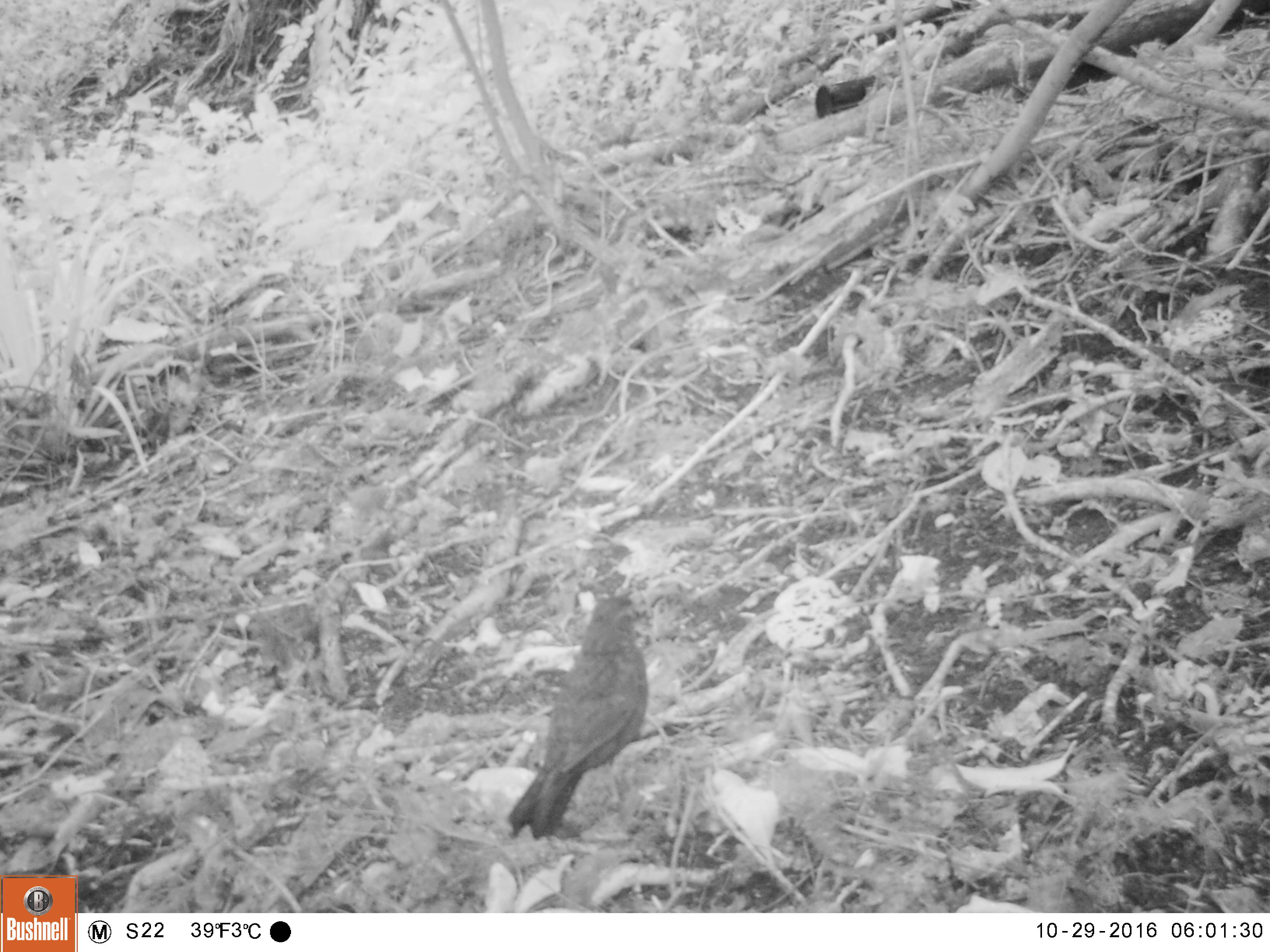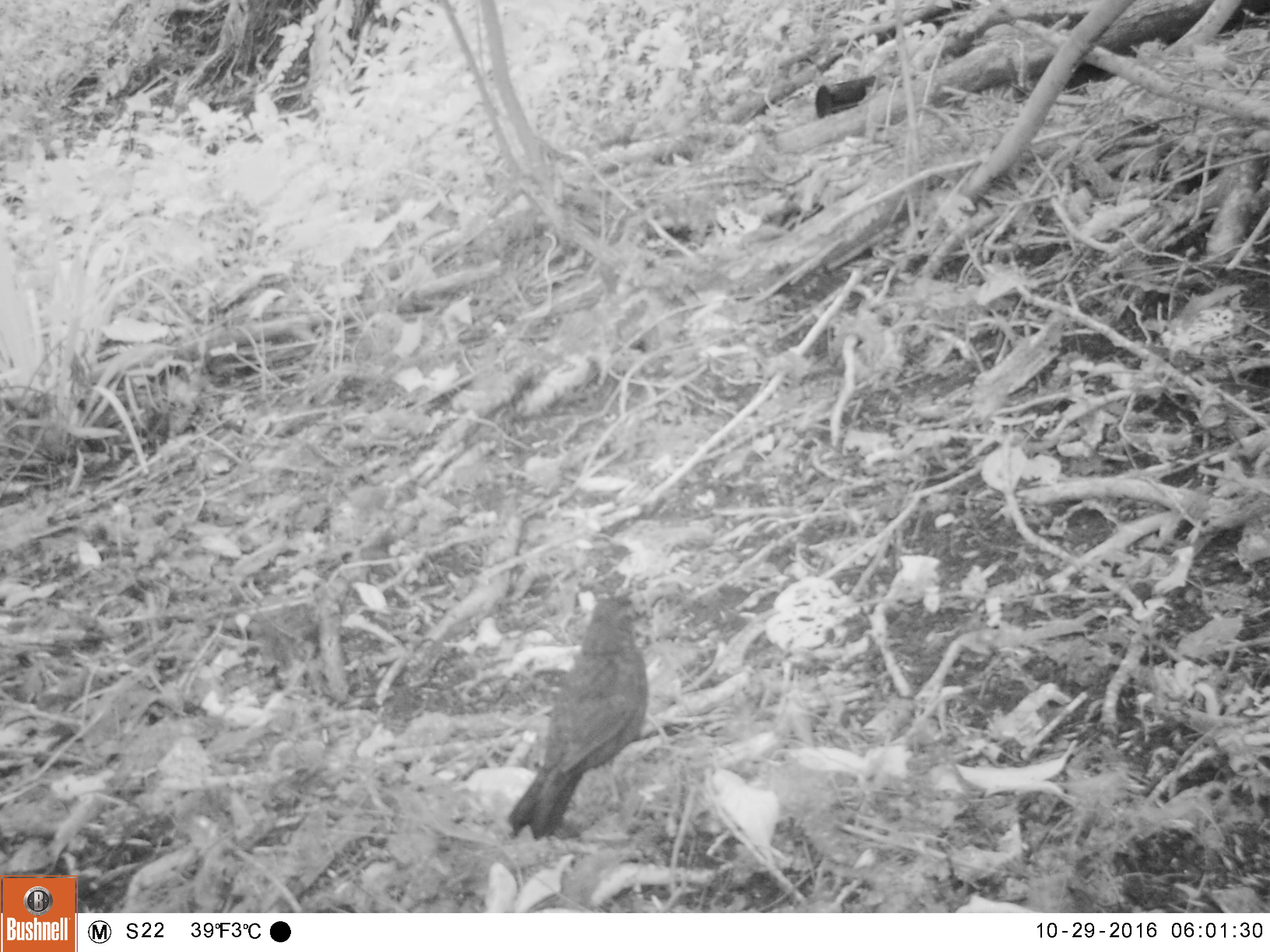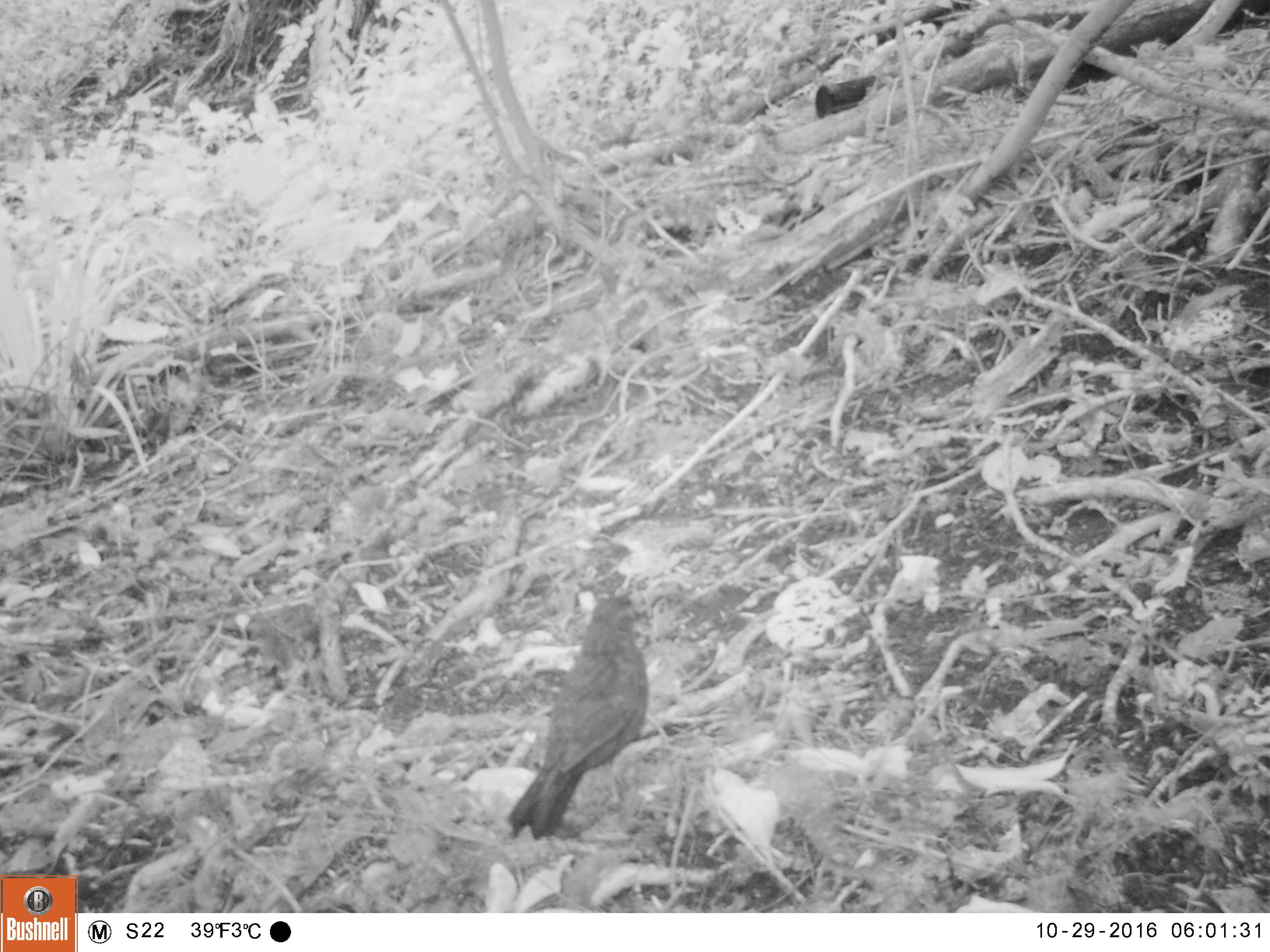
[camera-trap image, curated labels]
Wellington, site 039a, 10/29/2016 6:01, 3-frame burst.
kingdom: Animalia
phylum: Chordata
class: Aves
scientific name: Aves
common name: bird